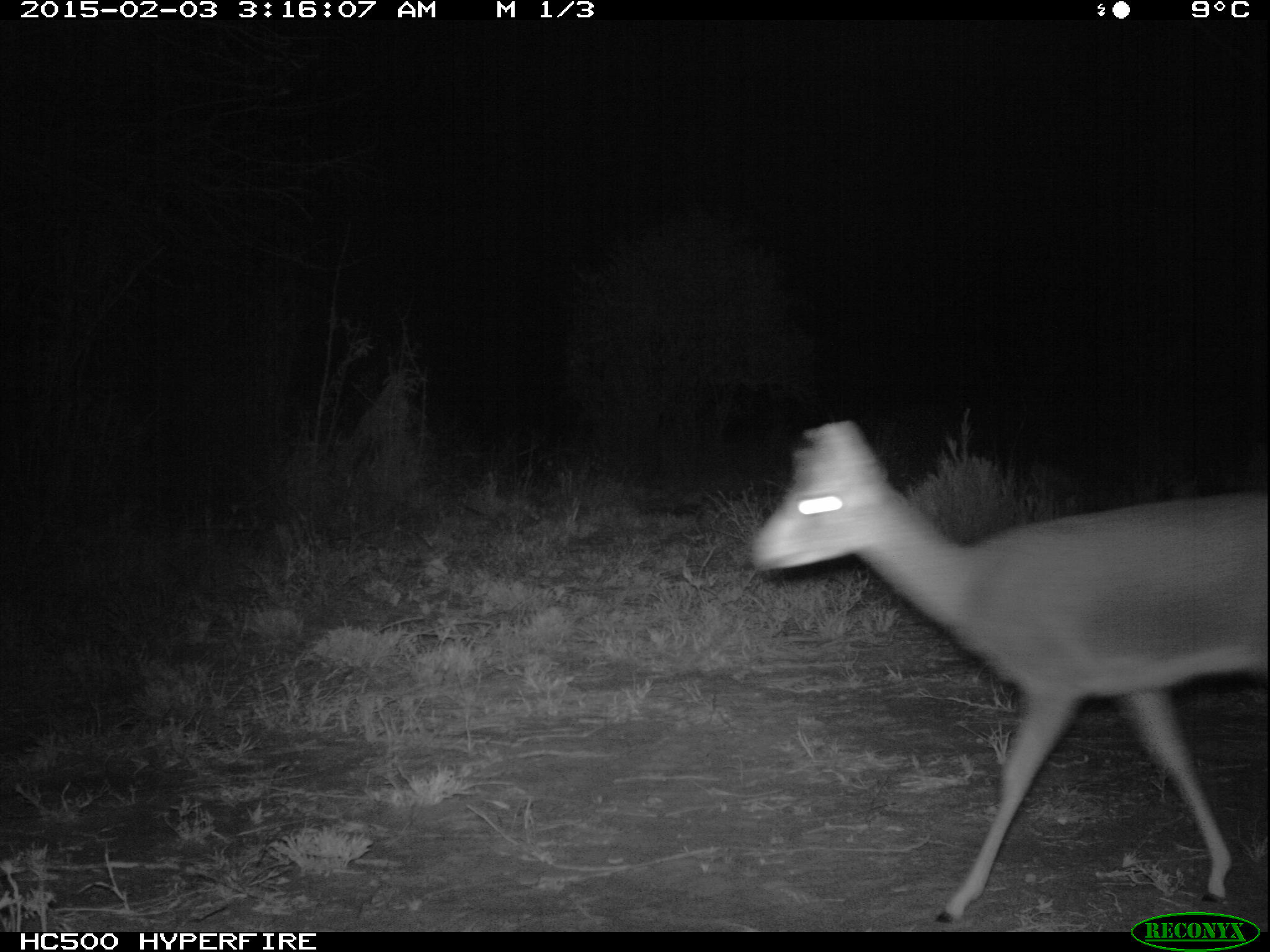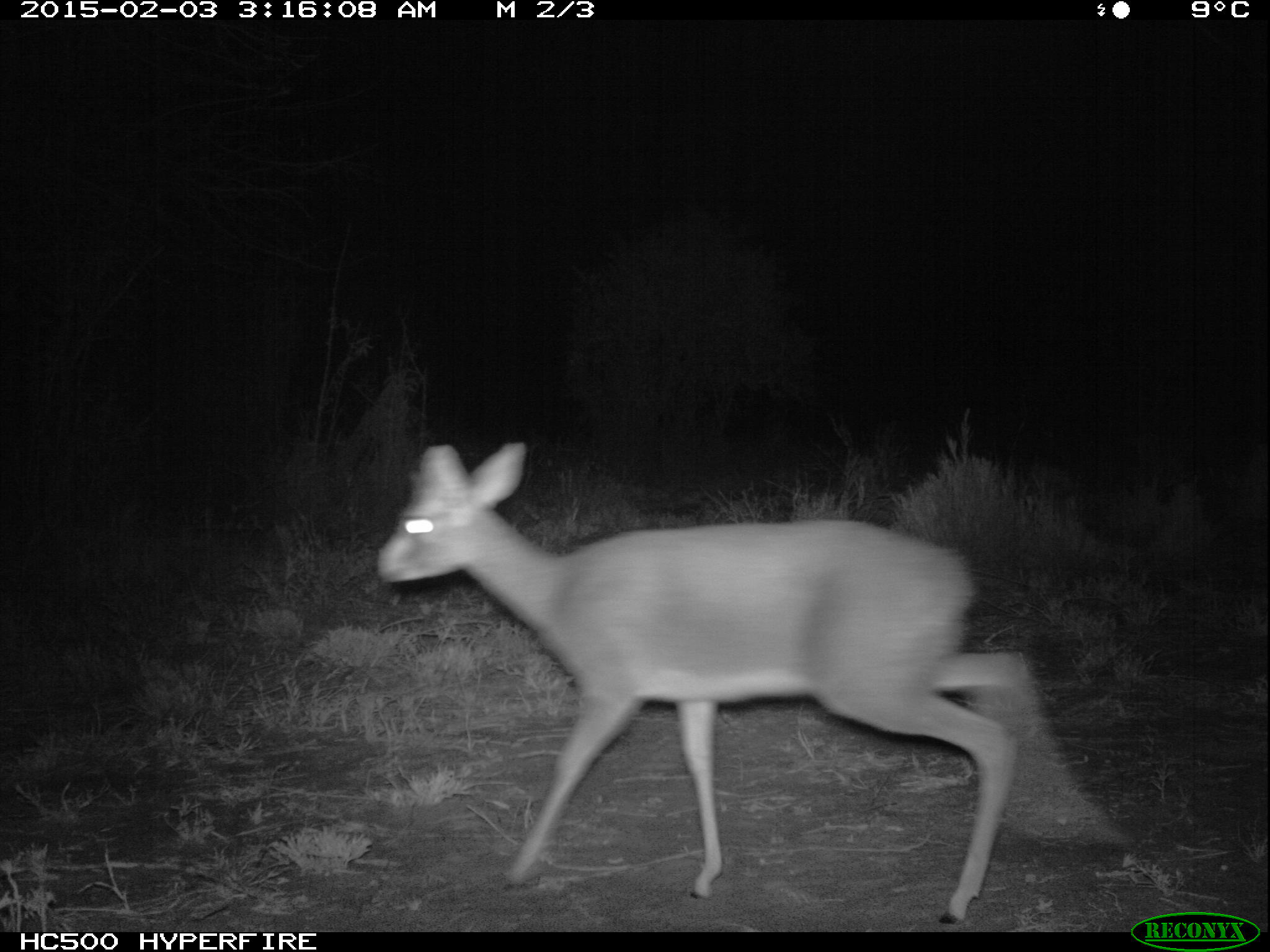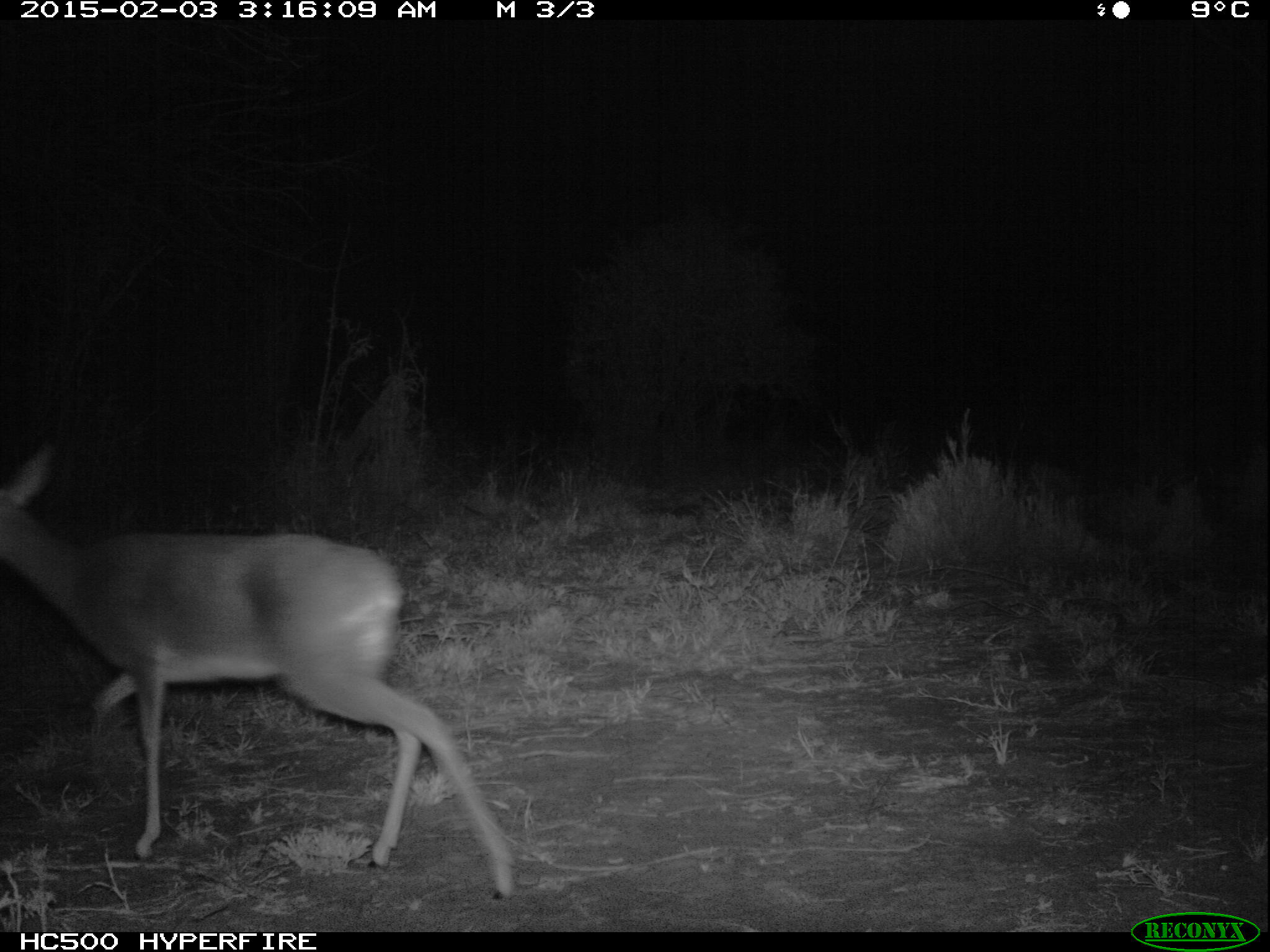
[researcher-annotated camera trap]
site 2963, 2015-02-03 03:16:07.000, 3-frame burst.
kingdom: Animalia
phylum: Chordata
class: Mammalia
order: Artiodactyla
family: Bovidae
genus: Madoqua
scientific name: Madoqua guentheri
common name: günther's dik-dik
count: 1